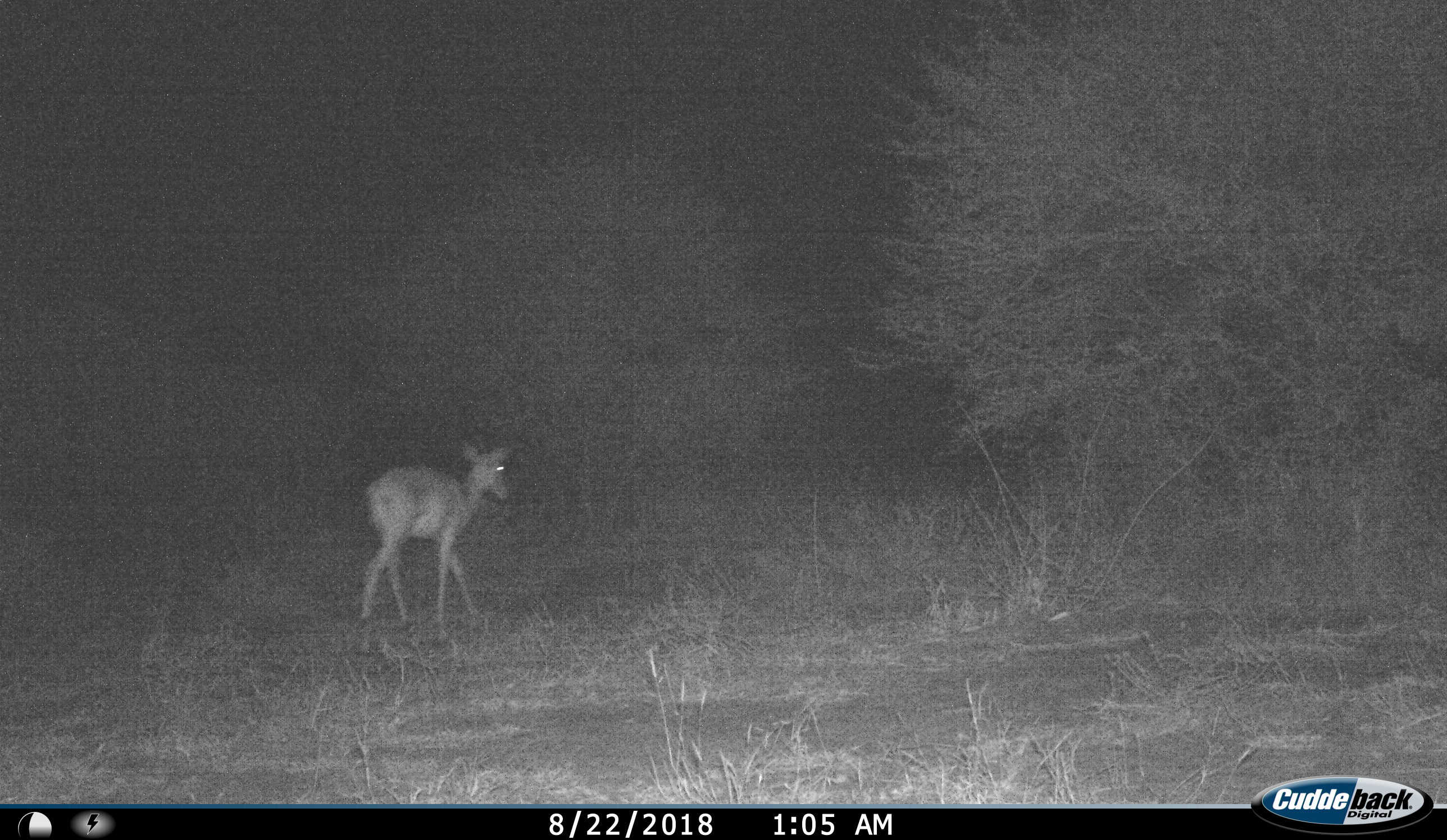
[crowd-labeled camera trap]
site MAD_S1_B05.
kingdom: Animalia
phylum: Chordata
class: Mammalia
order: Artiodactyla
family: Bovidae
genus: Aepyceros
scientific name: Aepyceros melampus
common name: impala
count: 1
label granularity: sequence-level